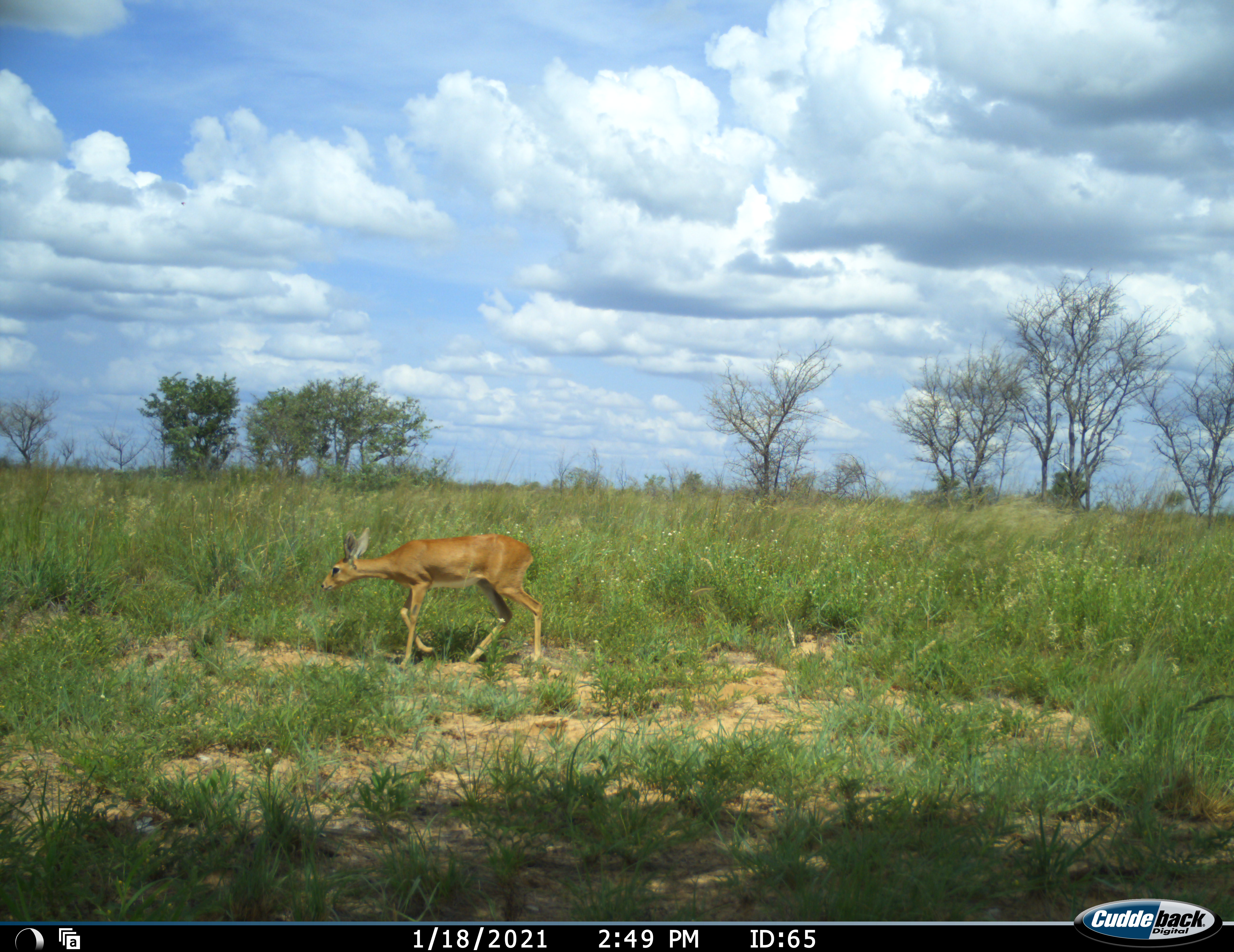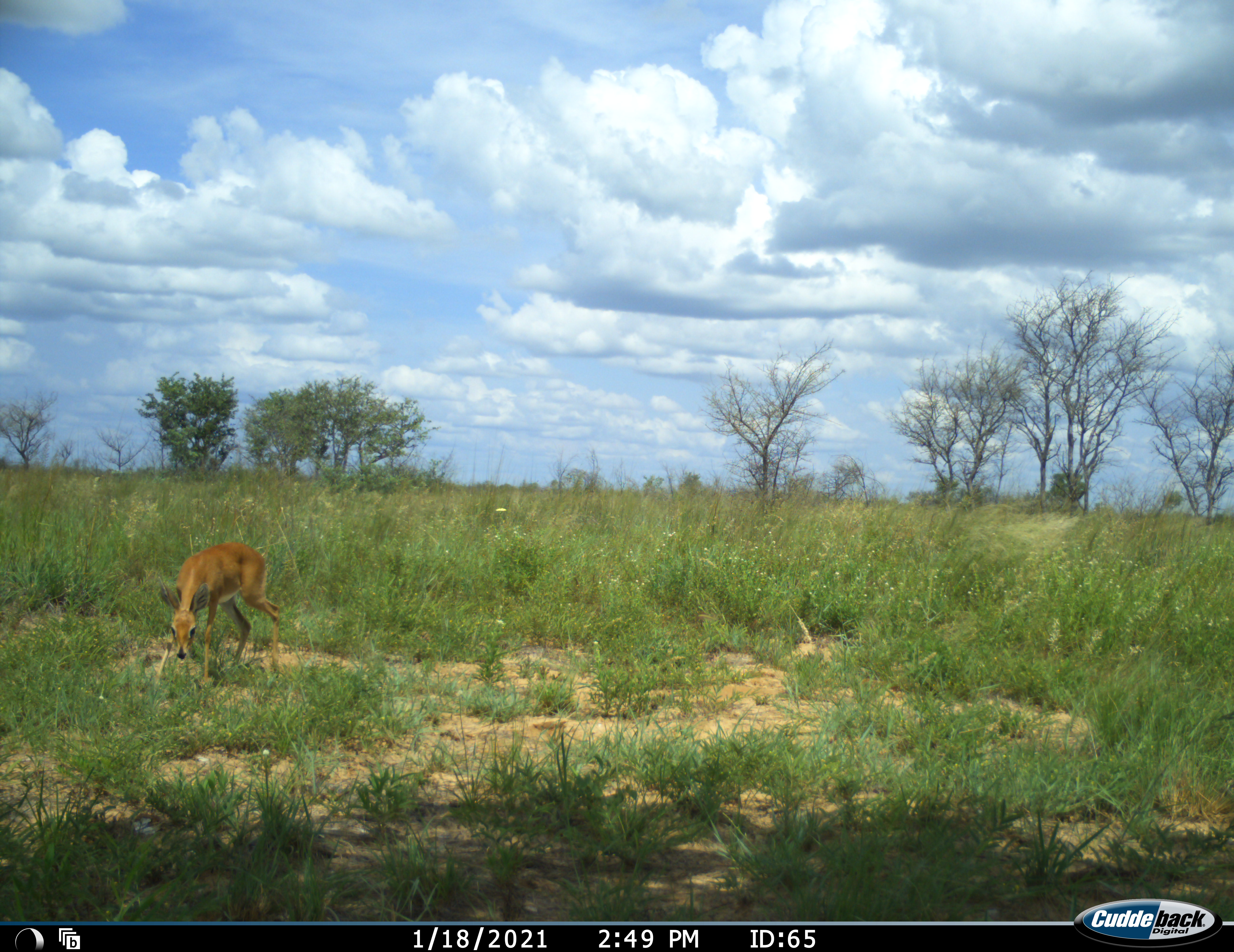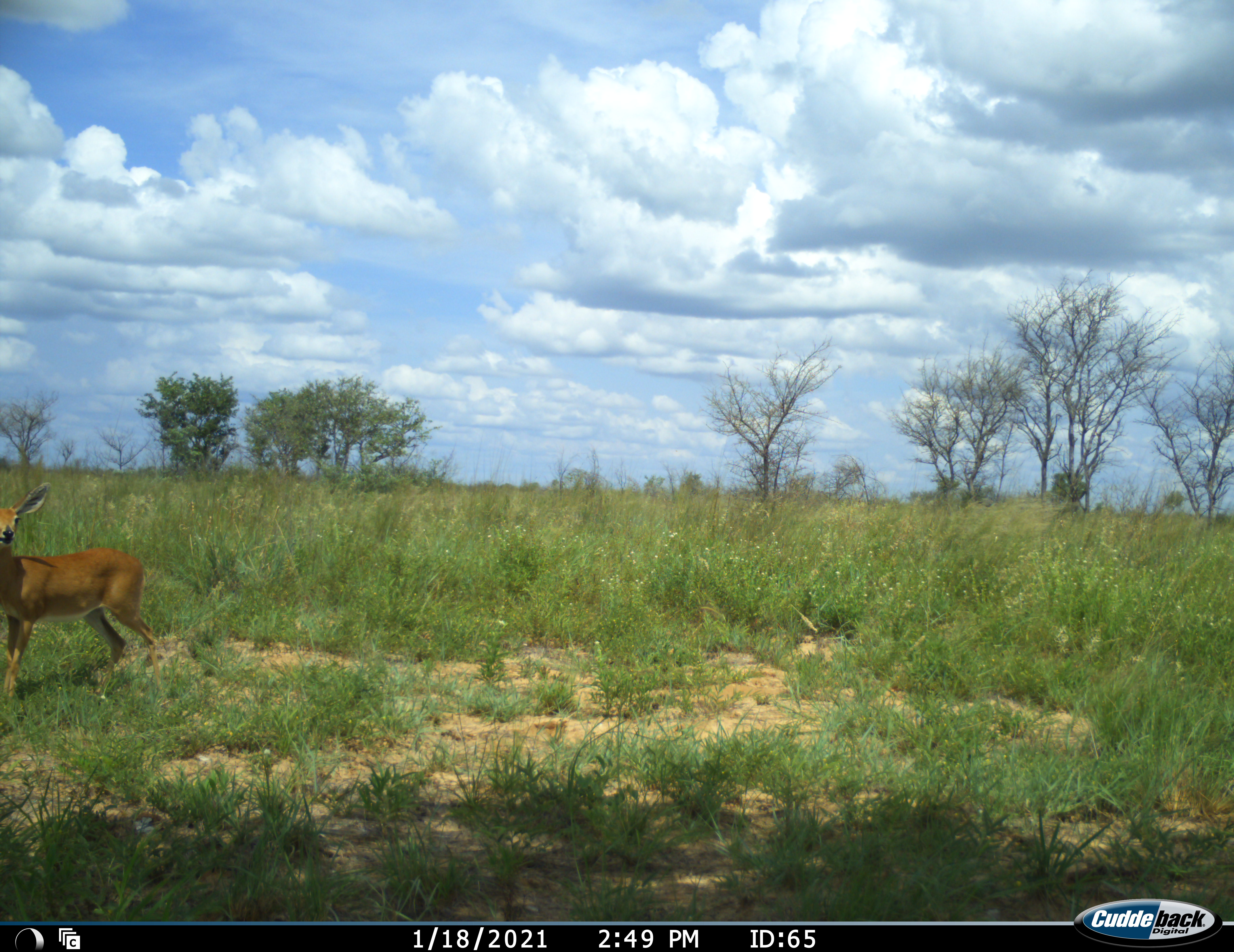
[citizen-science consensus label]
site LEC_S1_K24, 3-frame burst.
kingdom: Animalia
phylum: Chordata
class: Mammalia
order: Artiodactyla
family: Bovidae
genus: Raphicerus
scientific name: Raphicerus campestris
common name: steenbok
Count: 1.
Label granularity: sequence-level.